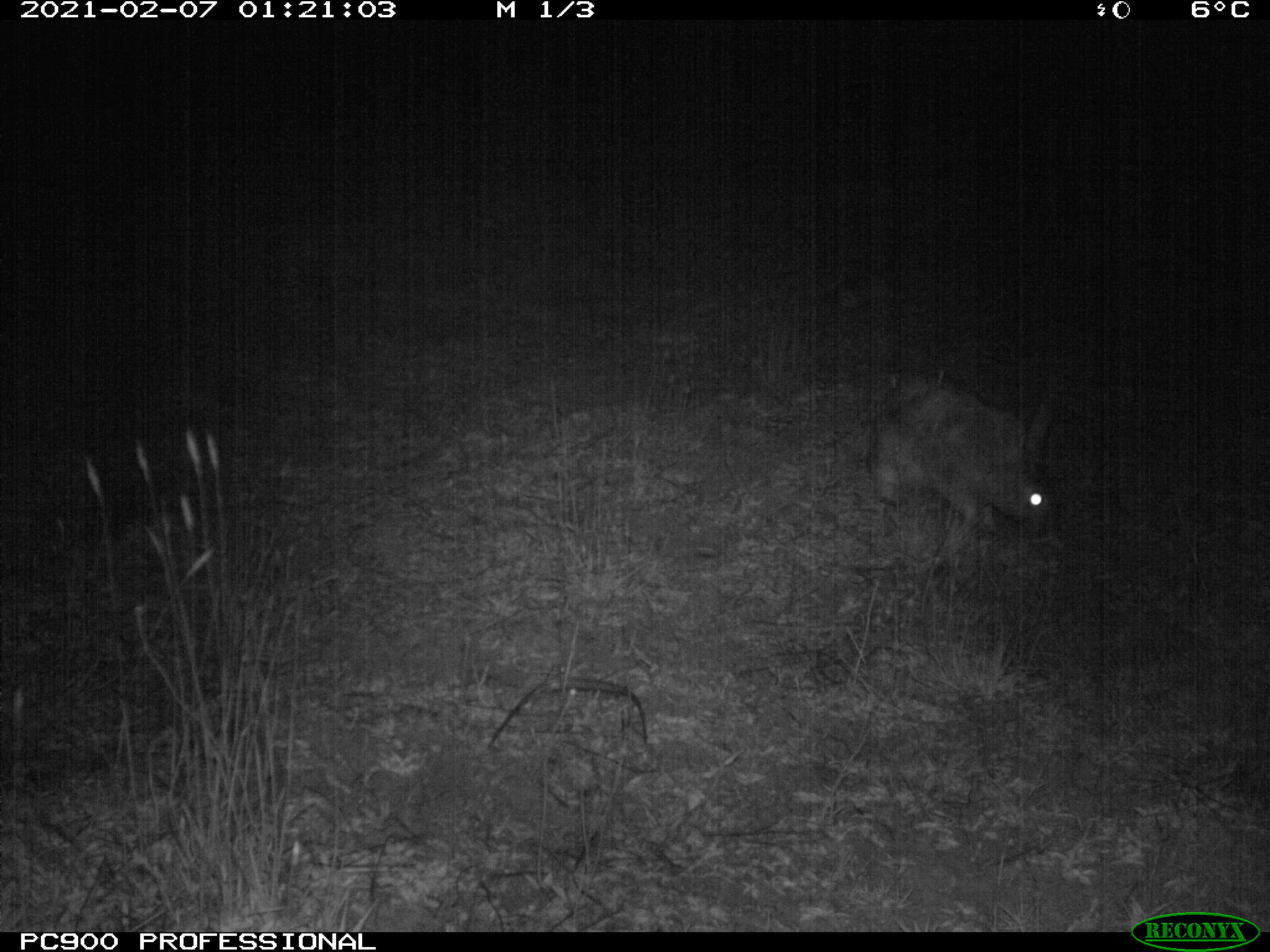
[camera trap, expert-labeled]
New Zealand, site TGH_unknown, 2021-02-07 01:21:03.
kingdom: Animalia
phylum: Chordata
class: Mammalia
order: Lagomorpha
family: Leporidae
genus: Oryctolagus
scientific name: Oryctolagus cuniculus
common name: european rabbit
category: rabbit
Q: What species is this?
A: Rabbit (european rabbit) (Oryctolagus cuniculus).